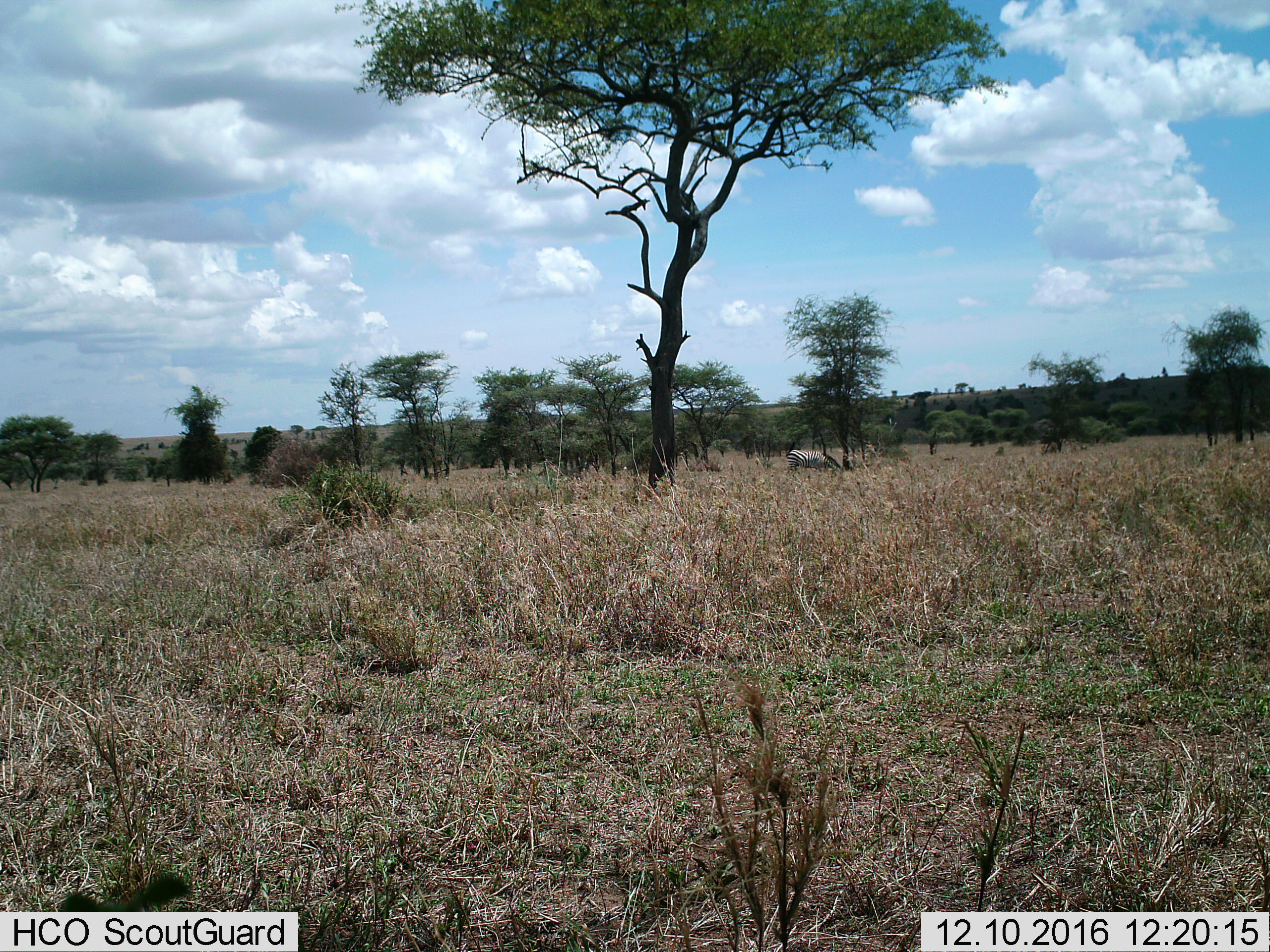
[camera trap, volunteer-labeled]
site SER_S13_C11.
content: unidentified animal